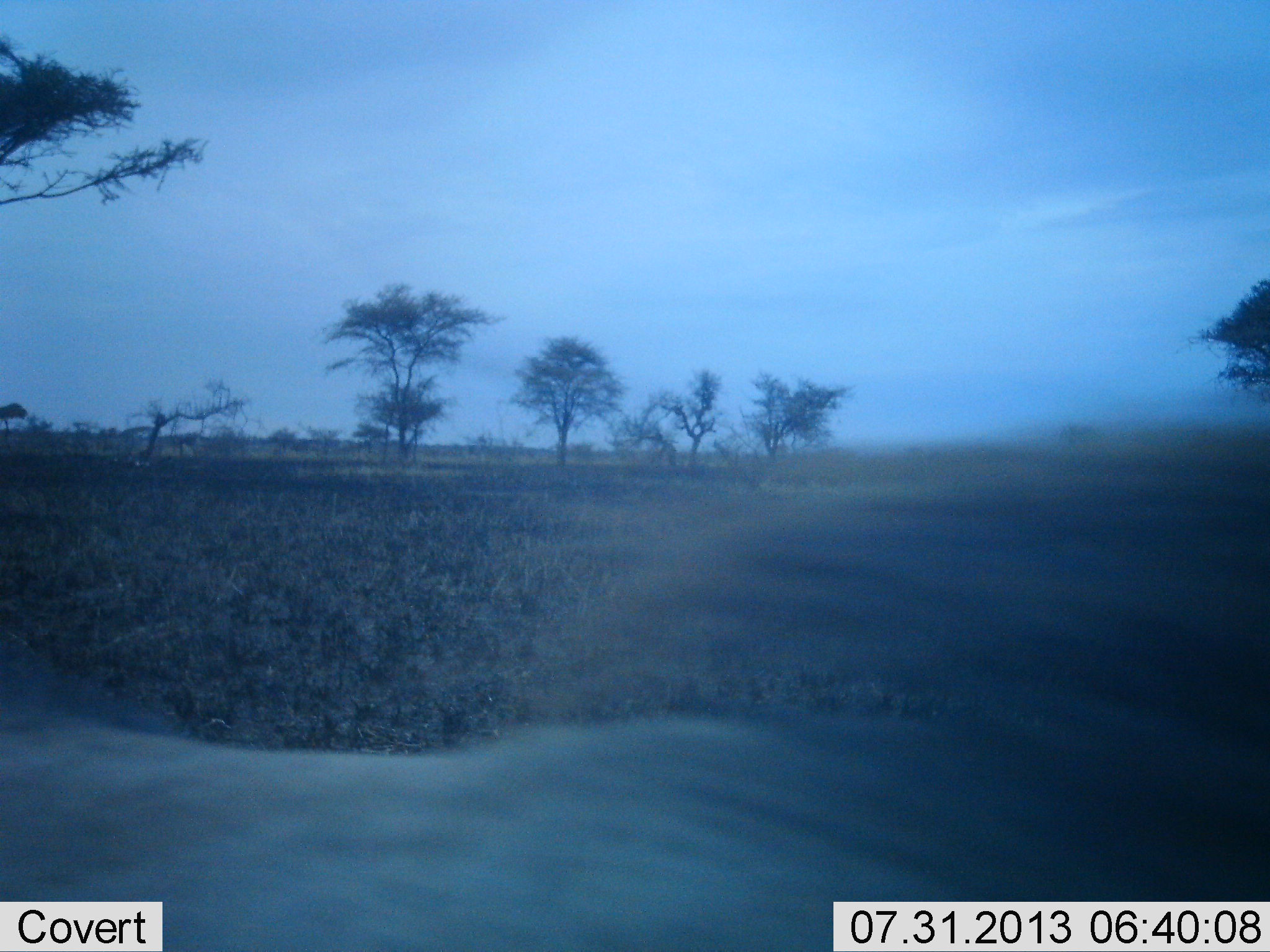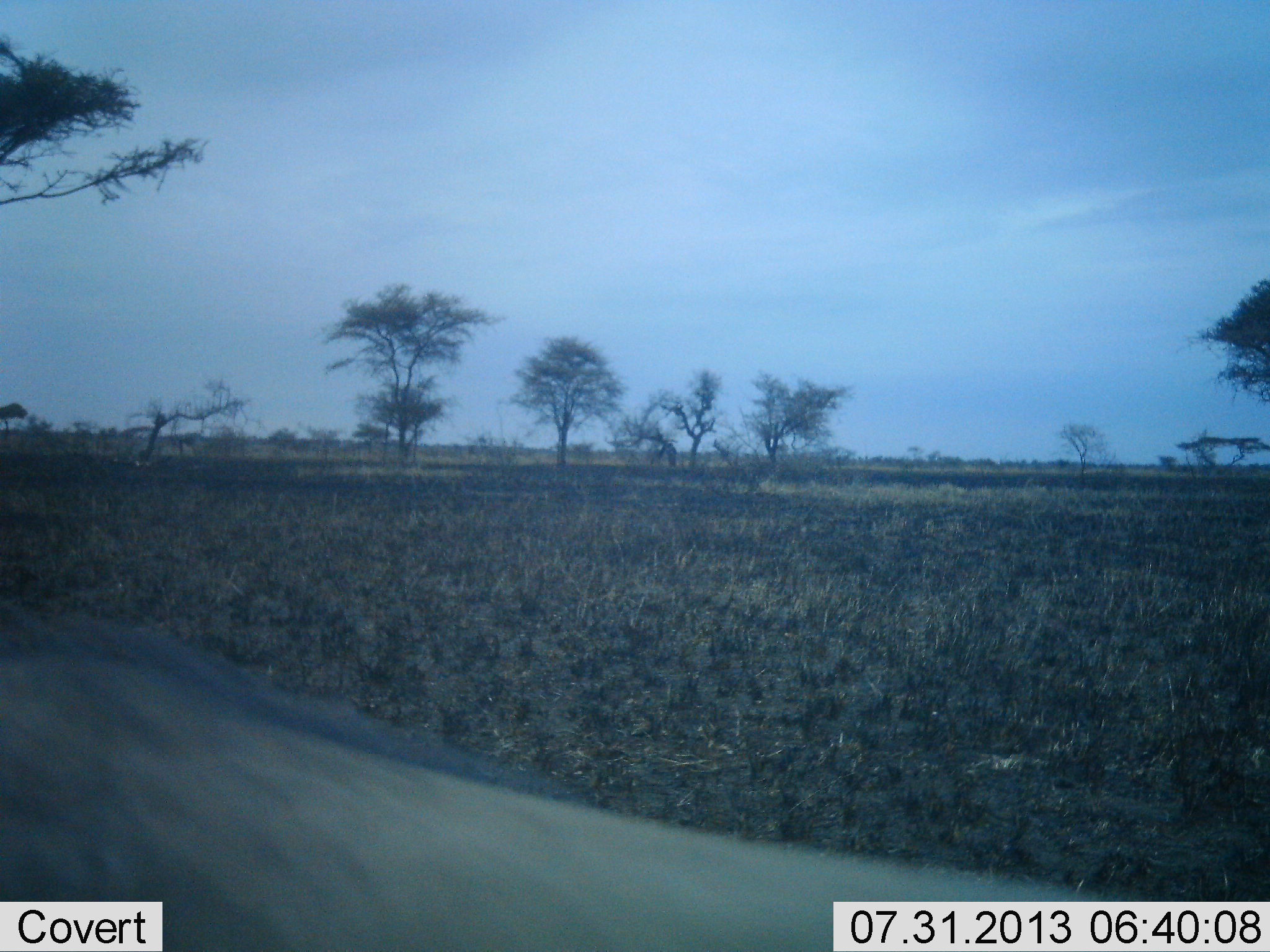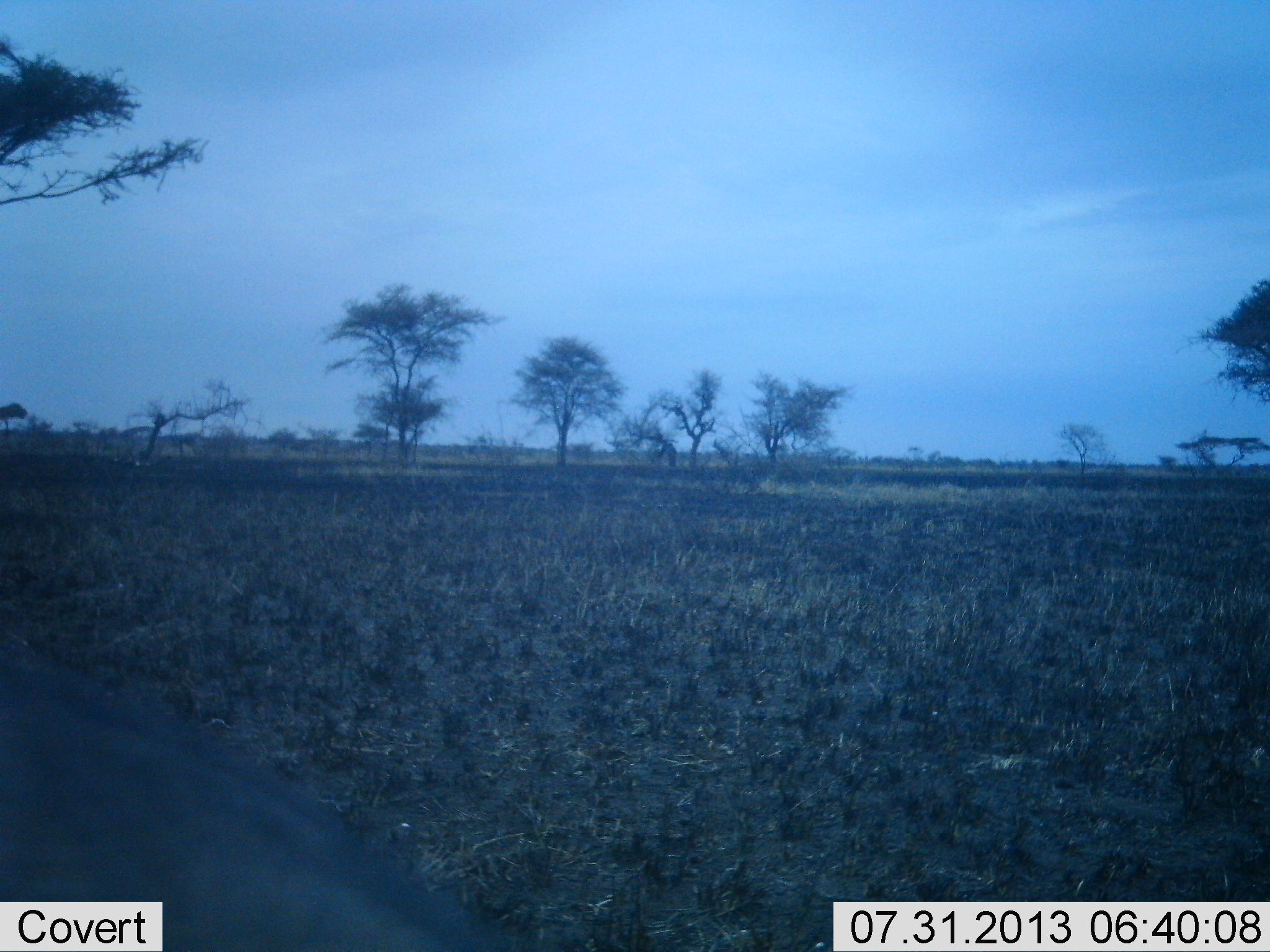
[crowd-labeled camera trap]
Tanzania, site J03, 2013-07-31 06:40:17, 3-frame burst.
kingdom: Animalia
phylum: Chordata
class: Mammalia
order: Artiodactyla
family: Suidae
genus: Phacochoerus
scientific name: Phacochoerus africanus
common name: warthog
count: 1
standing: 40%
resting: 0%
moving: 60%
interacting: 0%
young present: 0%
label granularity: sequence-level